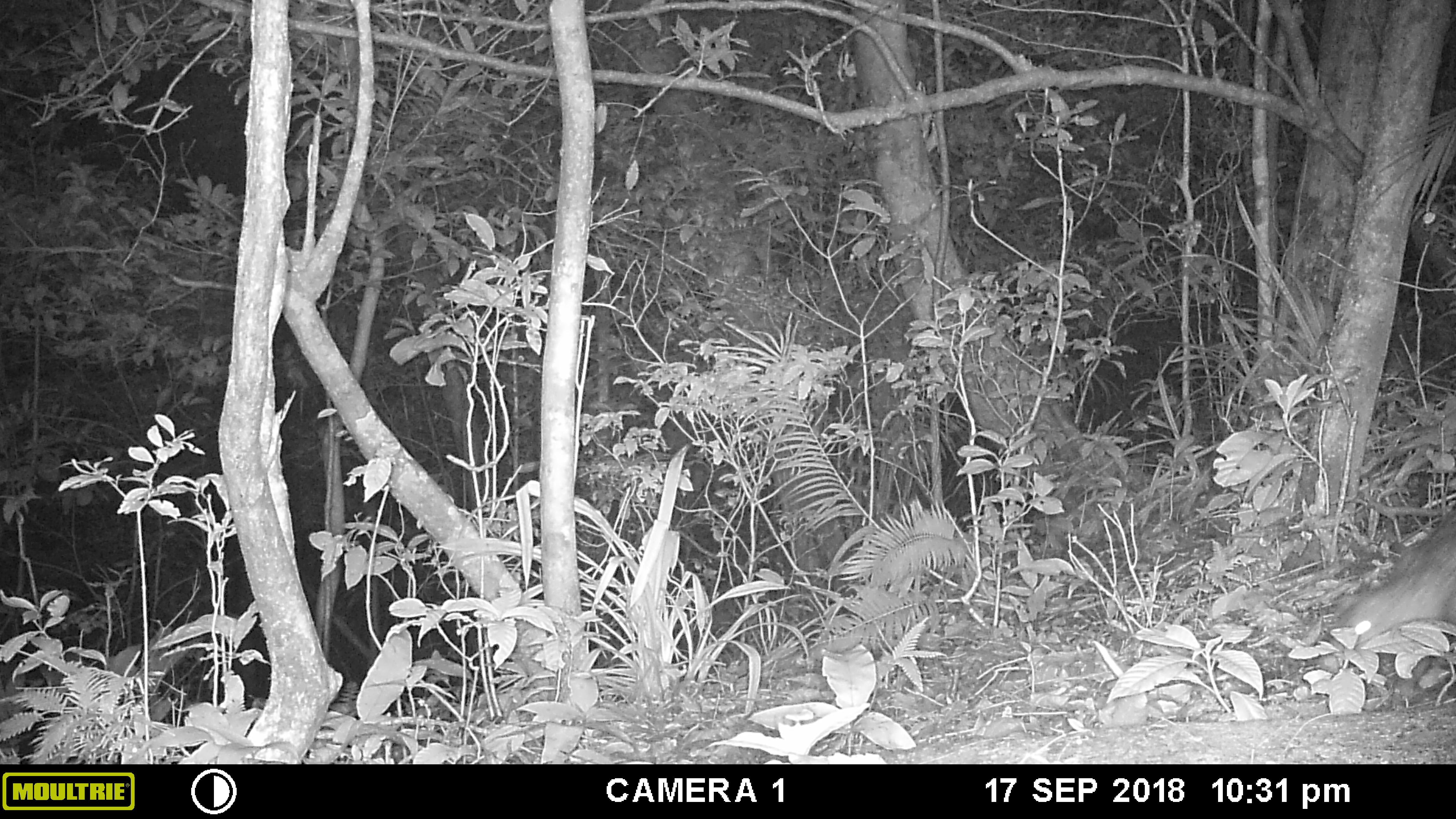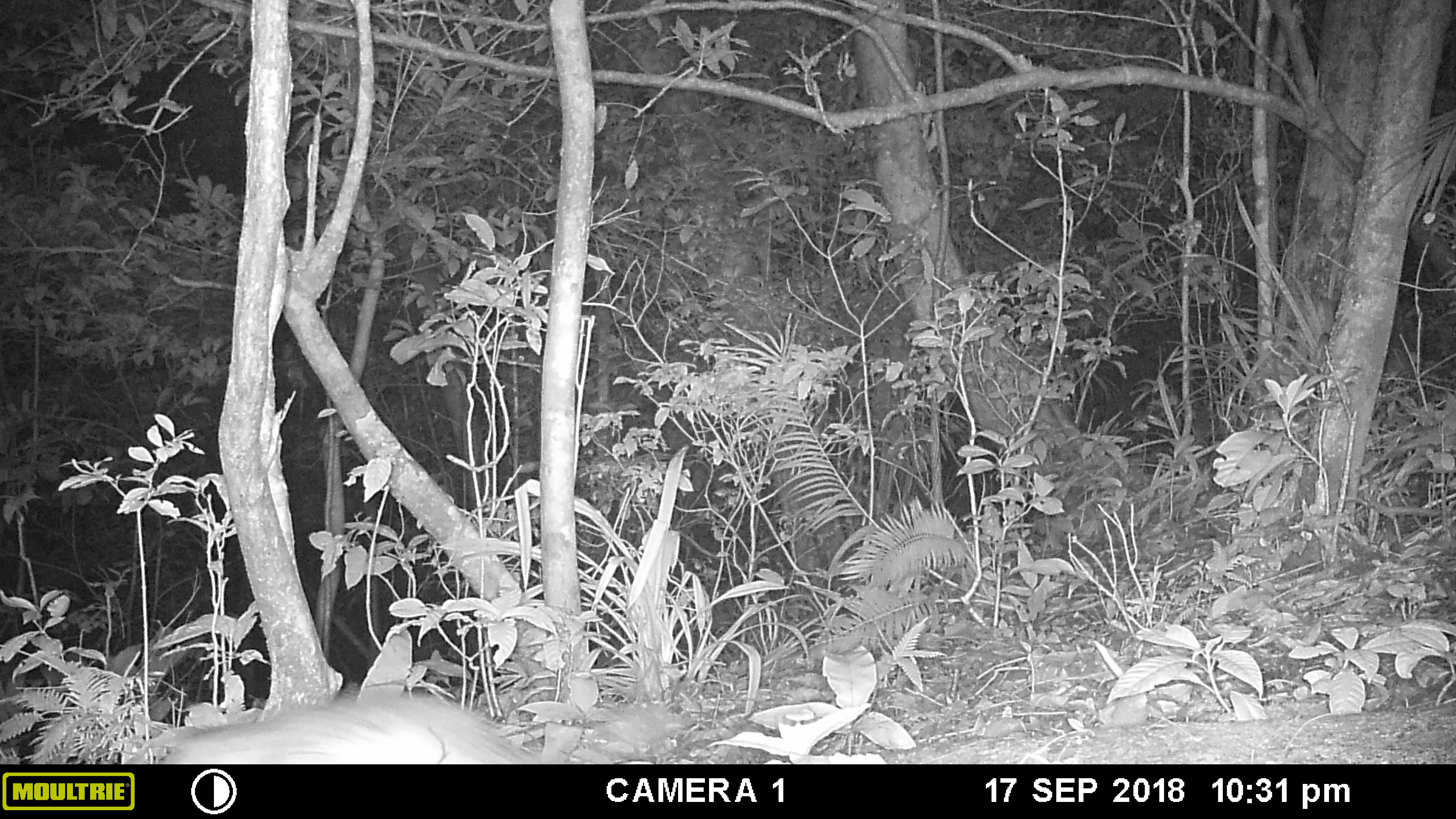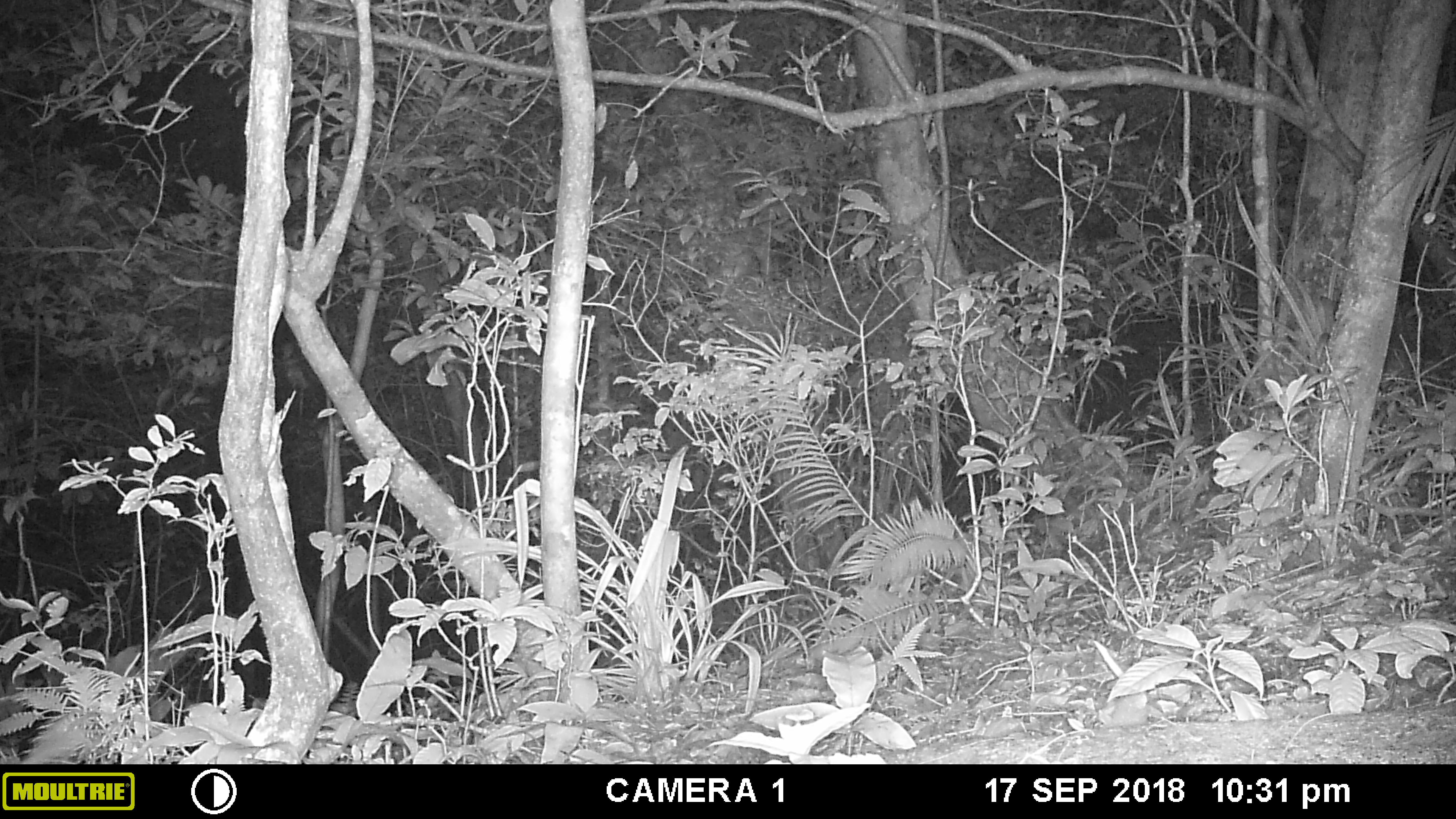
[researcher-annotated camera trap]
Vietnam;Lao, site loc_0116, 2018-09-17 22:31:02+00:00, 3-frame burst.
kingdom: Animalia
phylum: Chordata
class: Mammalia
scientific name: Mammalia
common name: mammal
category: unidentified small mammal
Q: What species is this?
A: Unidentified small mammal (mammal) (Mammalia).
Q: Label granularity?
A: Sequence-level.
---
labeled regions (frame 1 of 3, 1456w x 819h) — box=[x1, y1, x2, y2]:
unidentified small mammal: box=[1338, 503, 1456, 645]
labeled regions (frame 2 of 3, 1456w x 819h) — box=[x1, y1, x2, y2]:
unidentified small mammal: box=[161, 689, 538, 764]